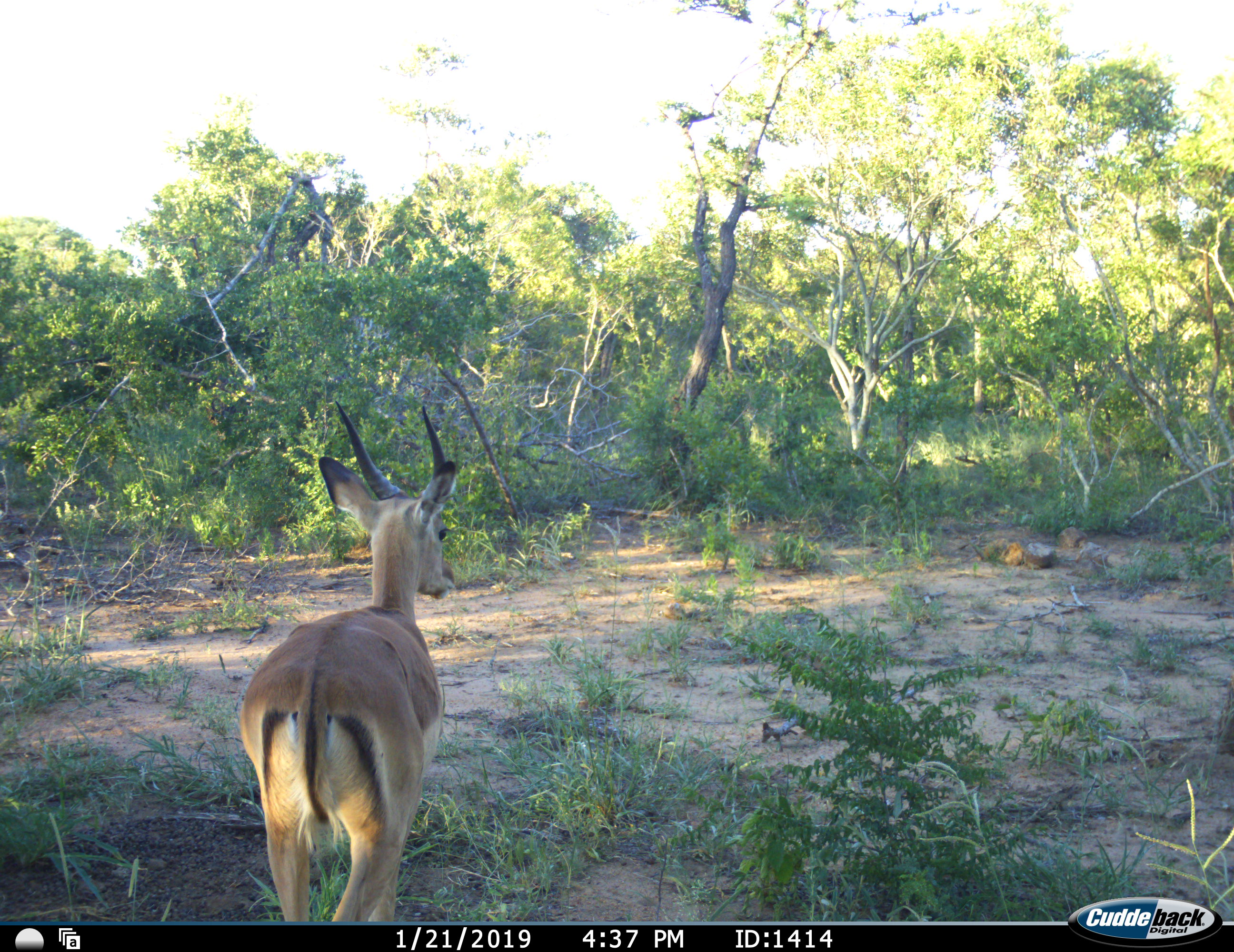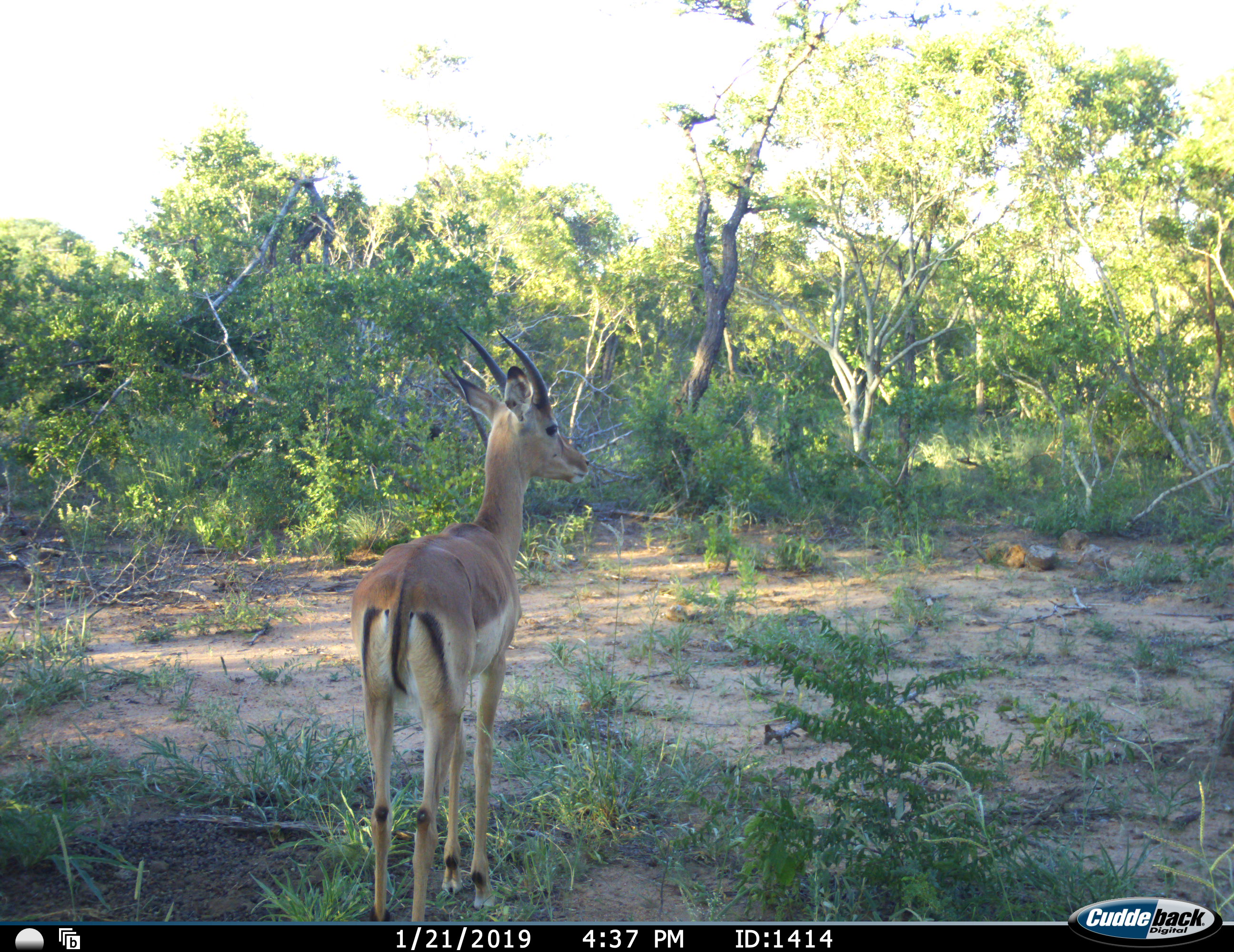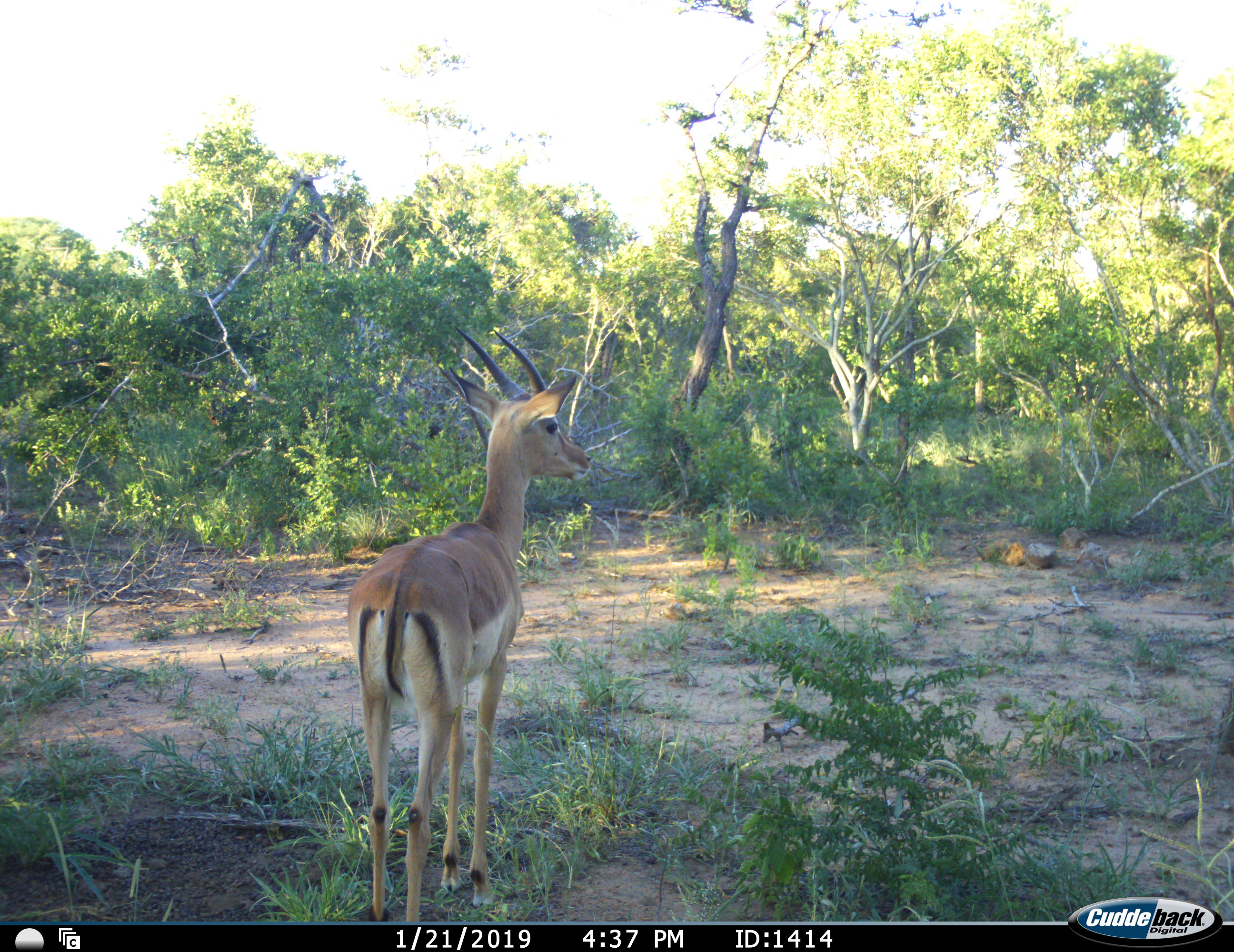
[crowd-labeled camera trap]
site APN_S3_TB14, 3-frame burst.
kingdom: Animalia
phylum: Chordata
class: Mammalia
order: Artiodactyla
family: Bovidae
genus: Aepyceros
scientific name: Aepyceros melampus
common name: impala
Impala (Aepyceros melampus), count 1. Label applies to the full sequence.